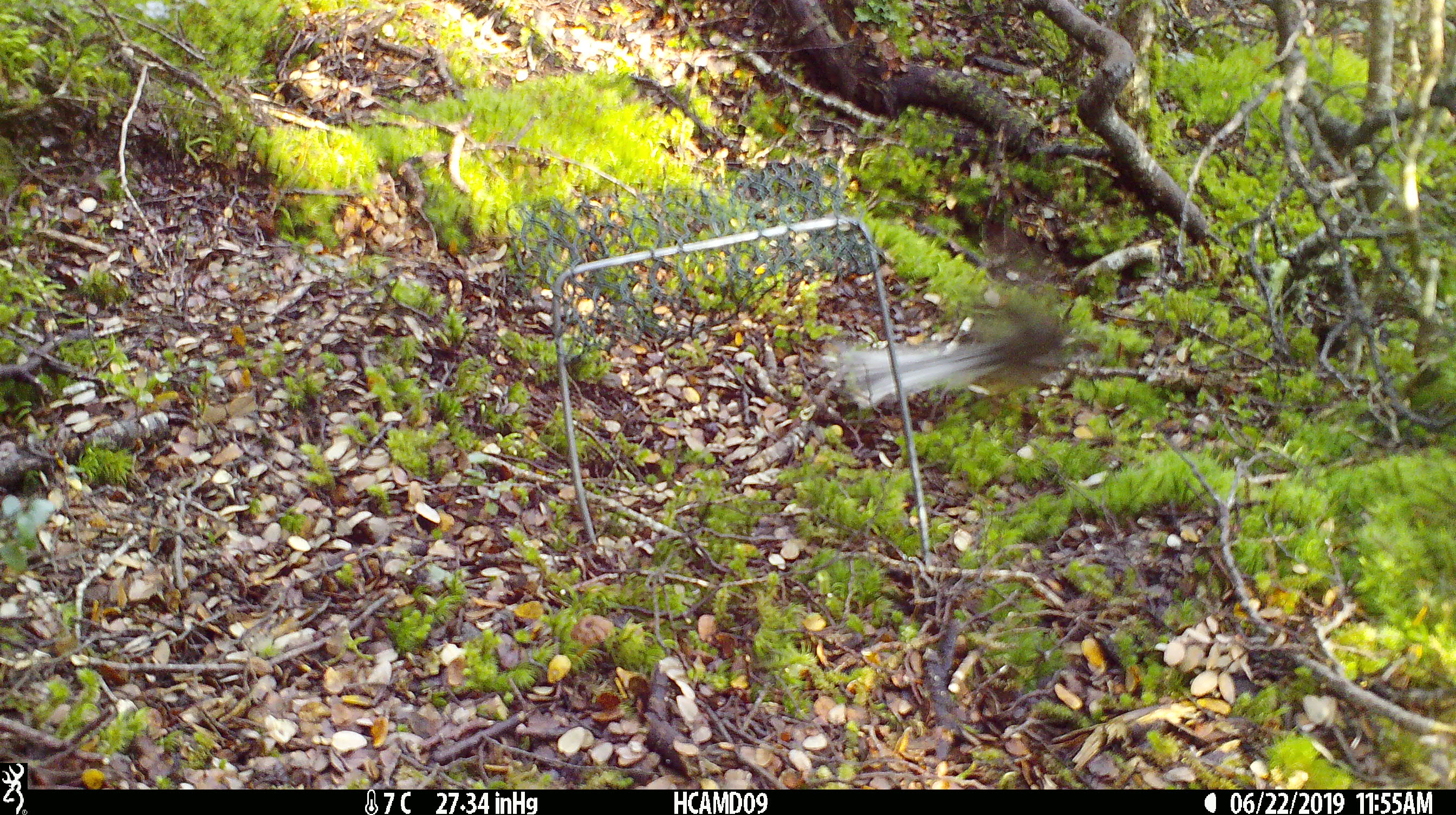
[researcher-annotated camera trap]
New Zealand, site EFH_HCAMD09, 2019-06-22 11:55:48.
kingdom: Animalia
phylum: Chordata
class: Aves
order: Passeriformes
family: Rhipiduridae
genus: Rhipidura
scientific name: Rhipidura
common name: fantails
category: fantail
Fantail (fantails) (Rhipidura).